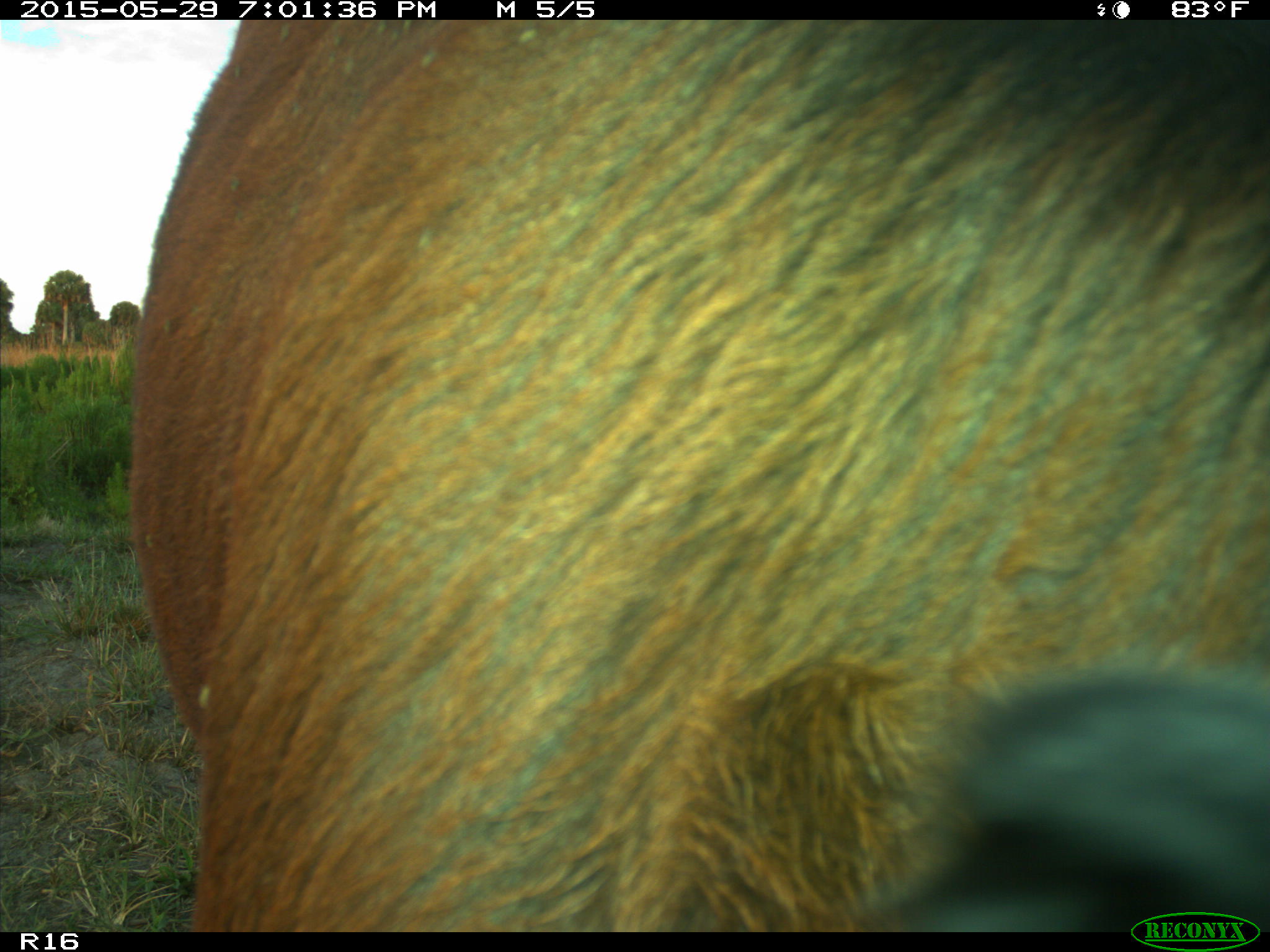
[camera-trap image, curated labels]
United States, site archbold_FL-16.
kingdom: Animalia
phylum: Chordata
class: Mammalia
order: Artiodactyla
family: Bovidae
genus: Bos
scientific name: Bos taurus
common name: domestic cow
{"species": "Bos taurus (domestic cow)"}